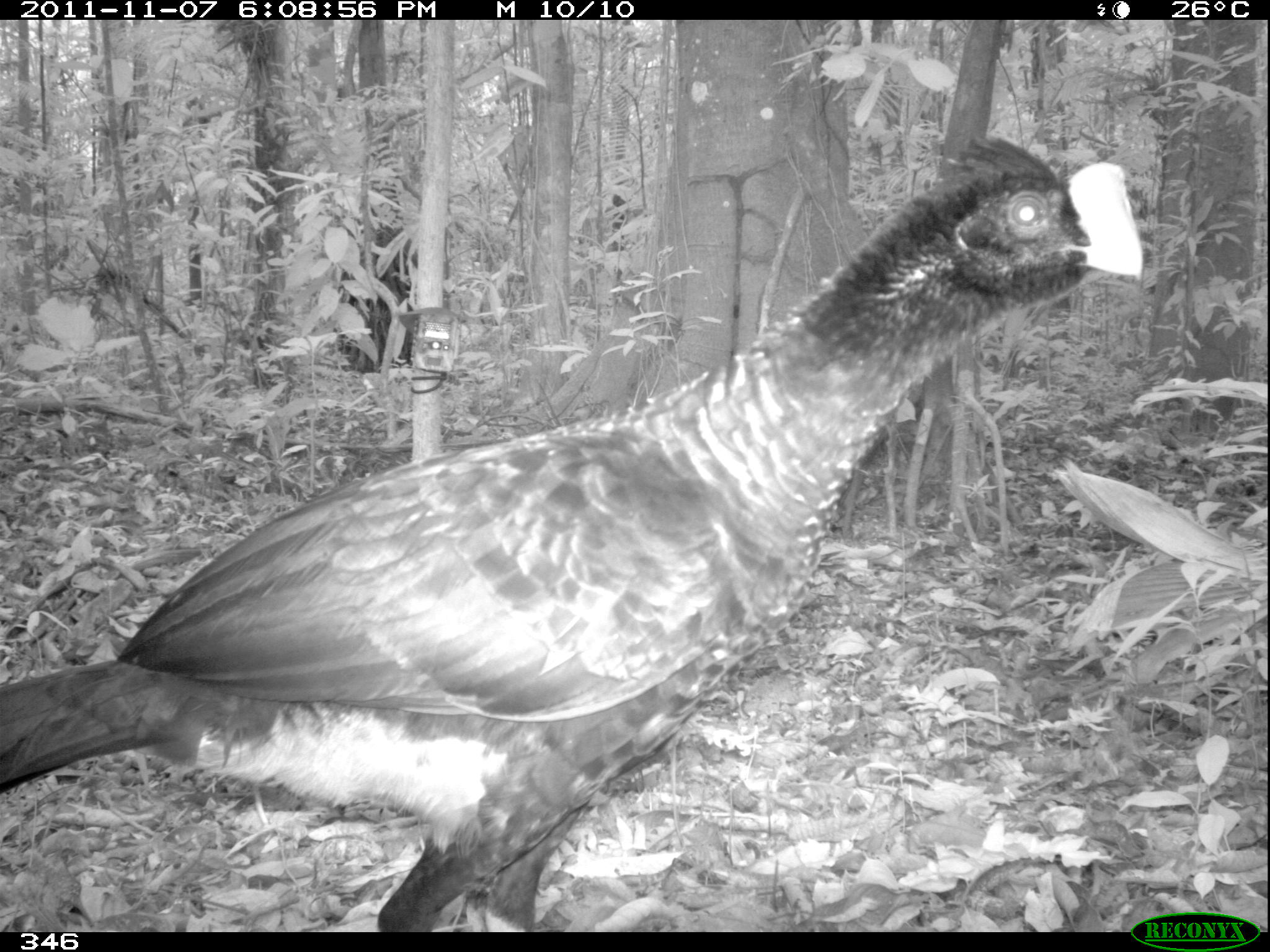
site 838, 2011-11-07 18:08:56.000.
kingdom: Animalia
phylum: Chordata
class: Aves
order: Galliformes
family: Cracidae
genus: Mitu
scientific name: Mitu tuberosum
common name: razor-billed curassow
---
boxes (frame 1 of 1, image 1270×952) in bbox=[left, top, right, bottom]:
mitu tuberosum: bbox=[0, 133, 1141, 932]